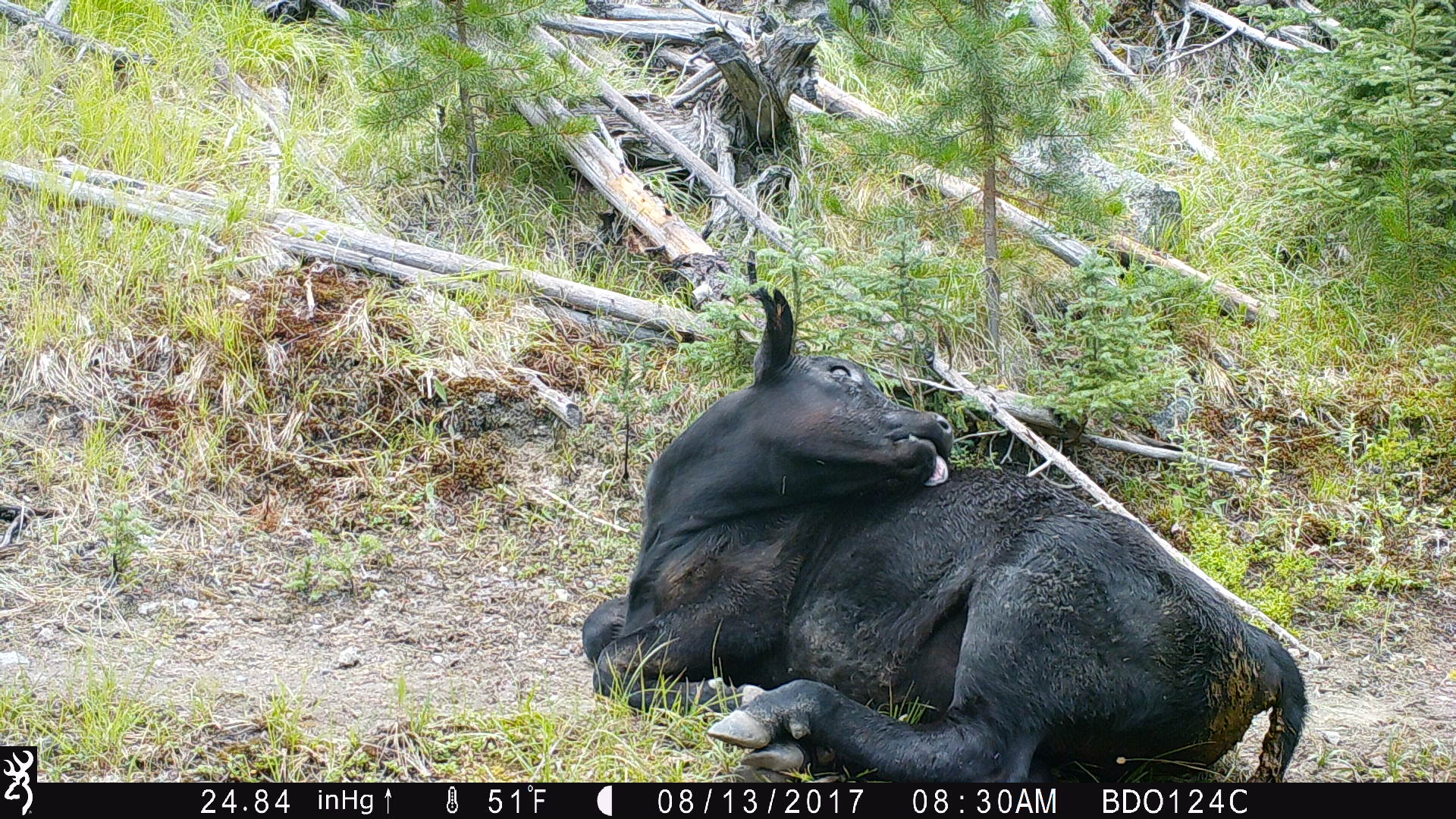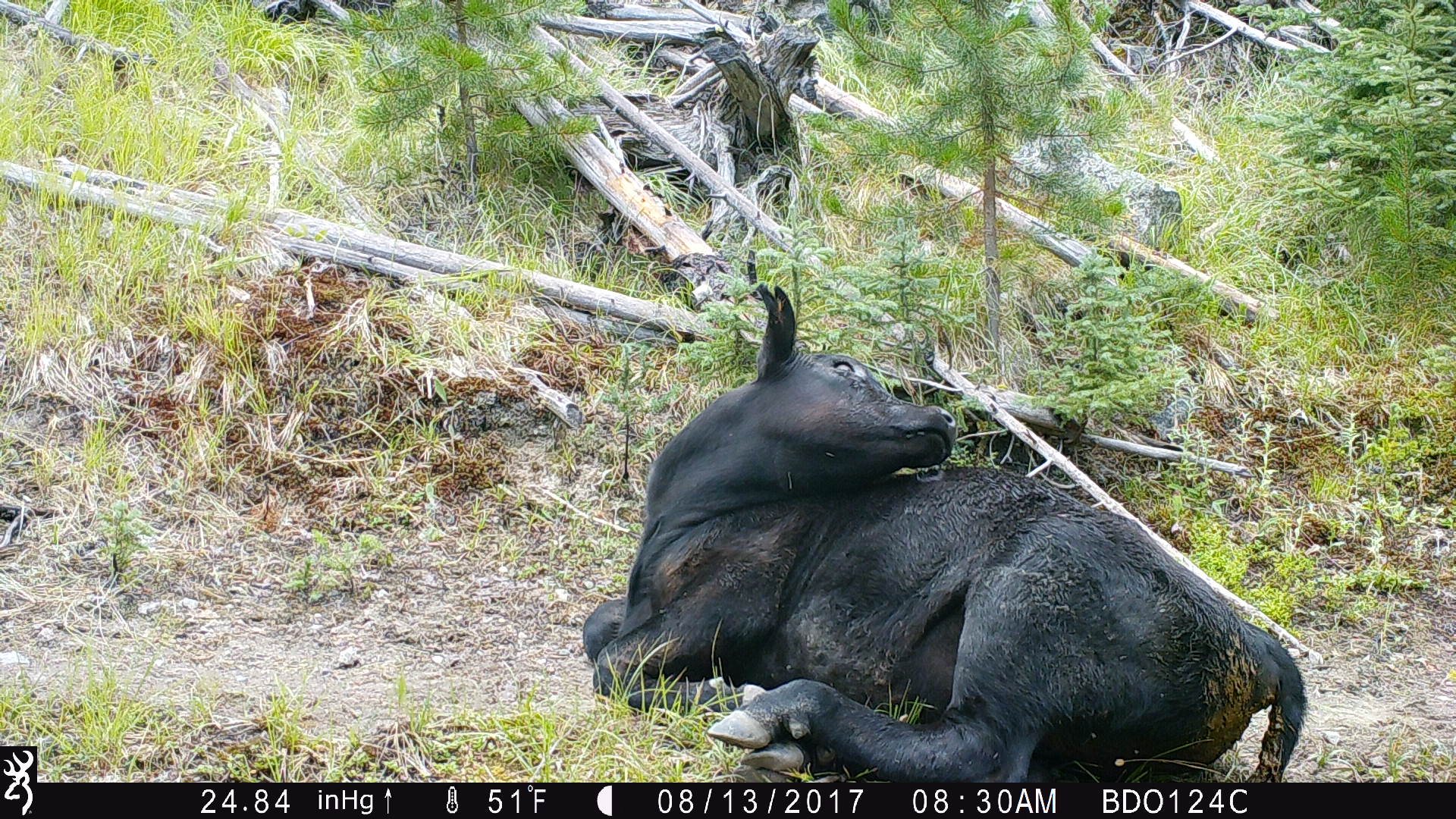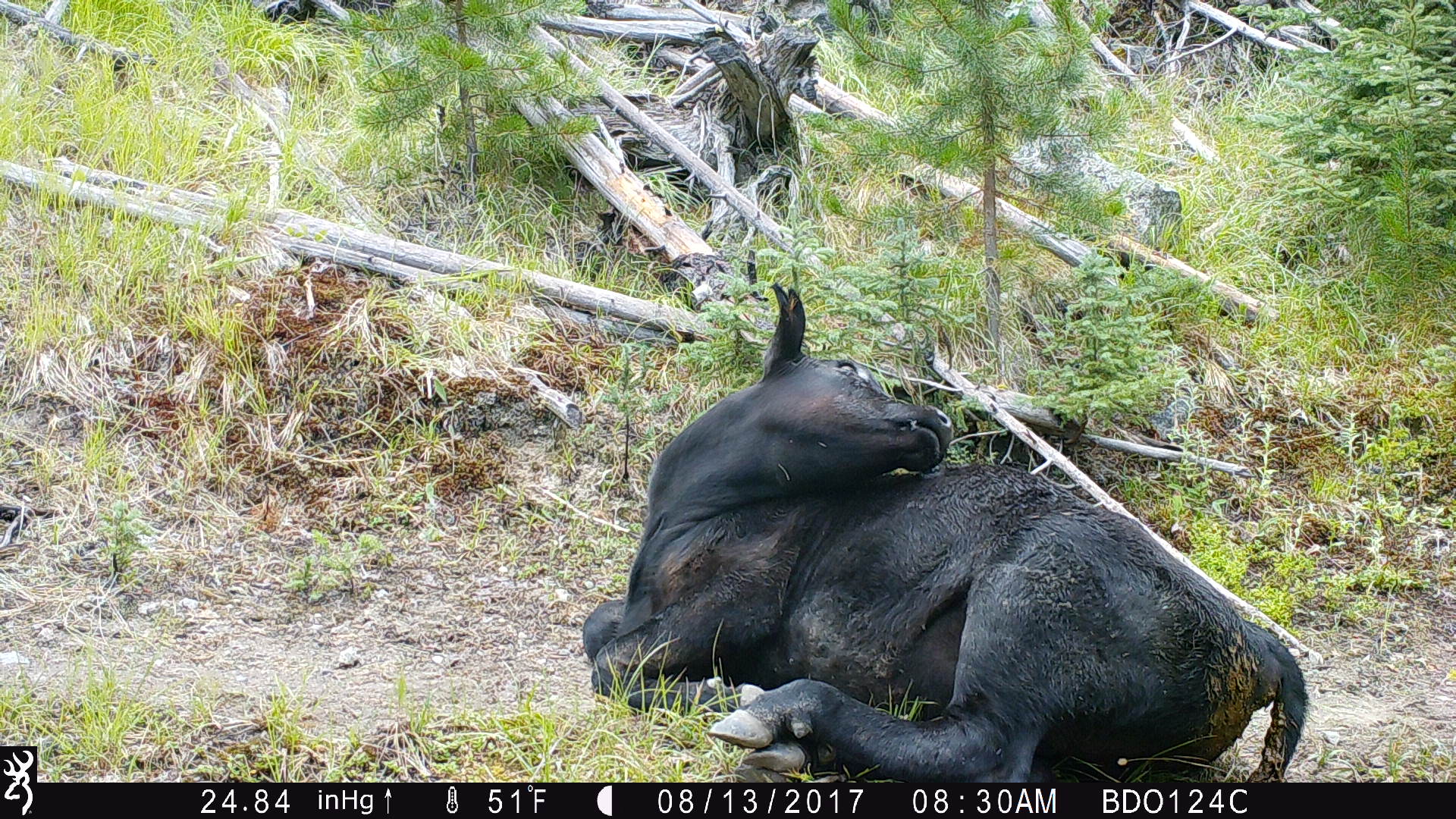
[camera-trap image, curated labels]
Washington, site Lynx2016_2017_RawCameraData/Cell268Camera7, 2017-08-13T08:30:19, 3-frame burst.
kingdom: Animalia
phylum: Chordata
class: Mammalia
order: Artiodactyla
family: Bovidae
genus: Bos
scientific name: Bos taurus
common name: domestic cattle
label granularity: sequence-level